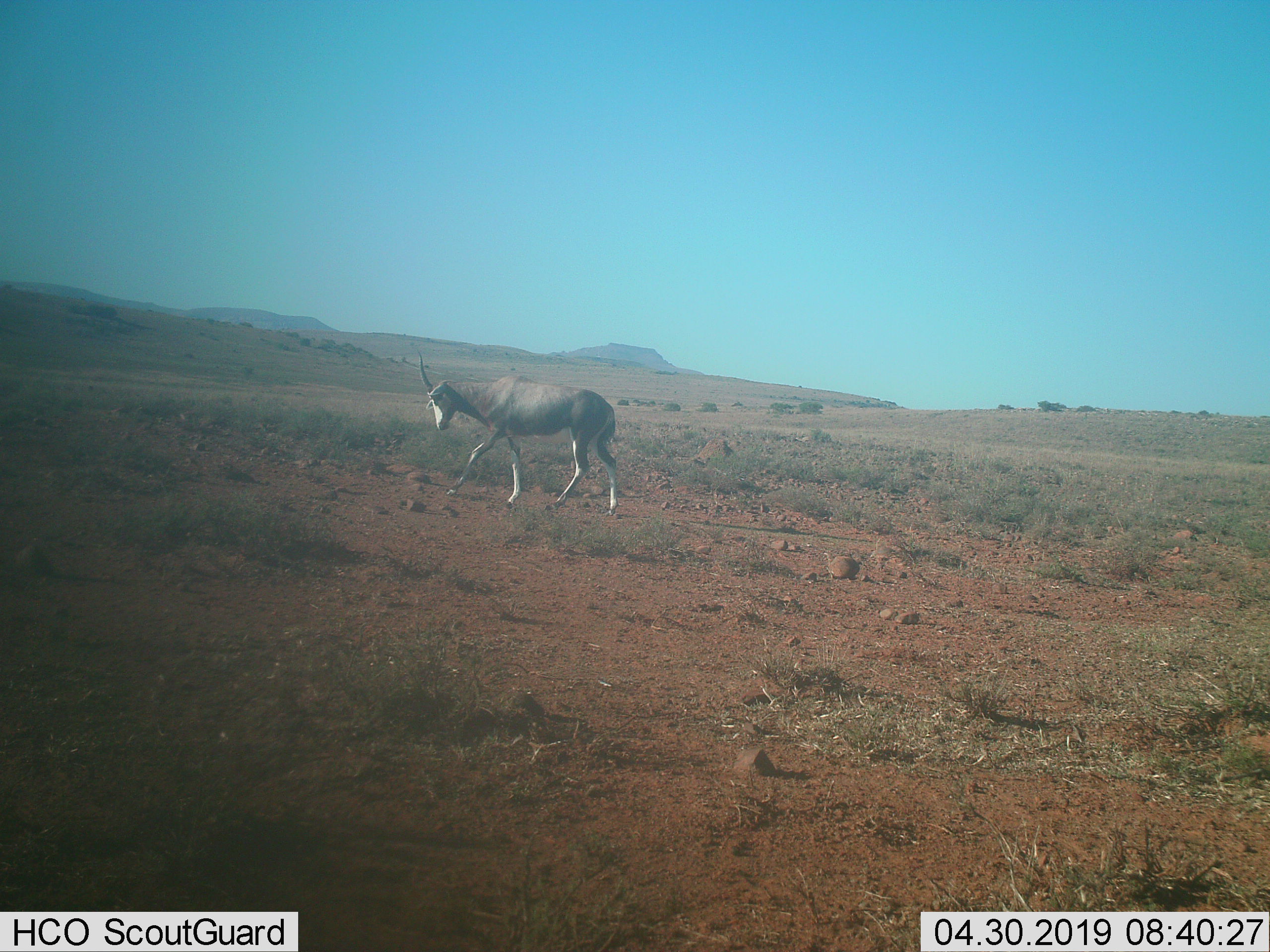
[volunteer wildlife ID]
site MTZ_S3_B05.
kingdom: Animalia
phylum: Chordata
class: Mammalia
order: Artiodactyla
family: Bovidae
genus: Damaliscus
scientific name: Damaliscus pygargus phillipsi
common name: blesbok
Blesbok (Damaliscus pygargus phillipsi), count 1. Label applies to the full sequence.